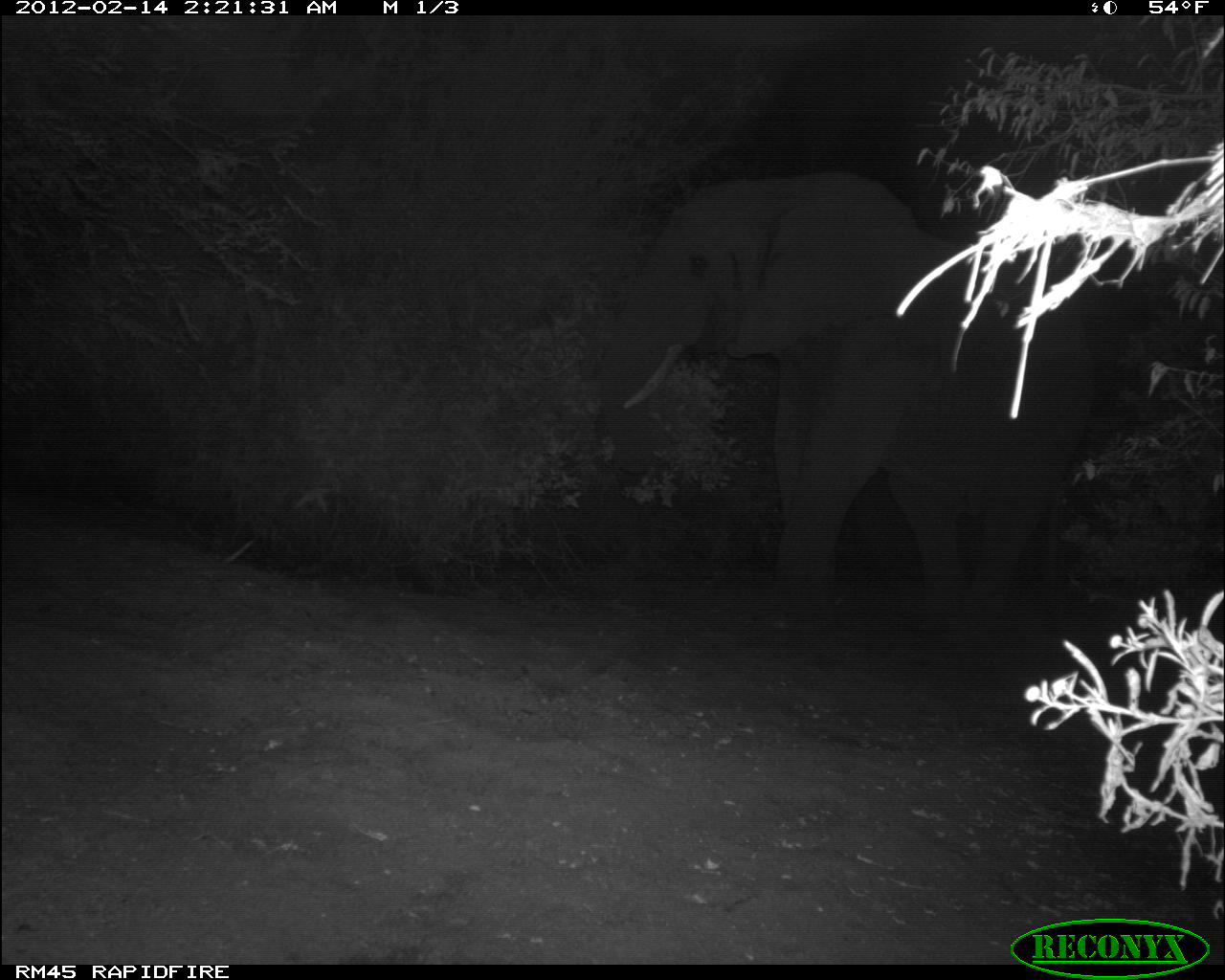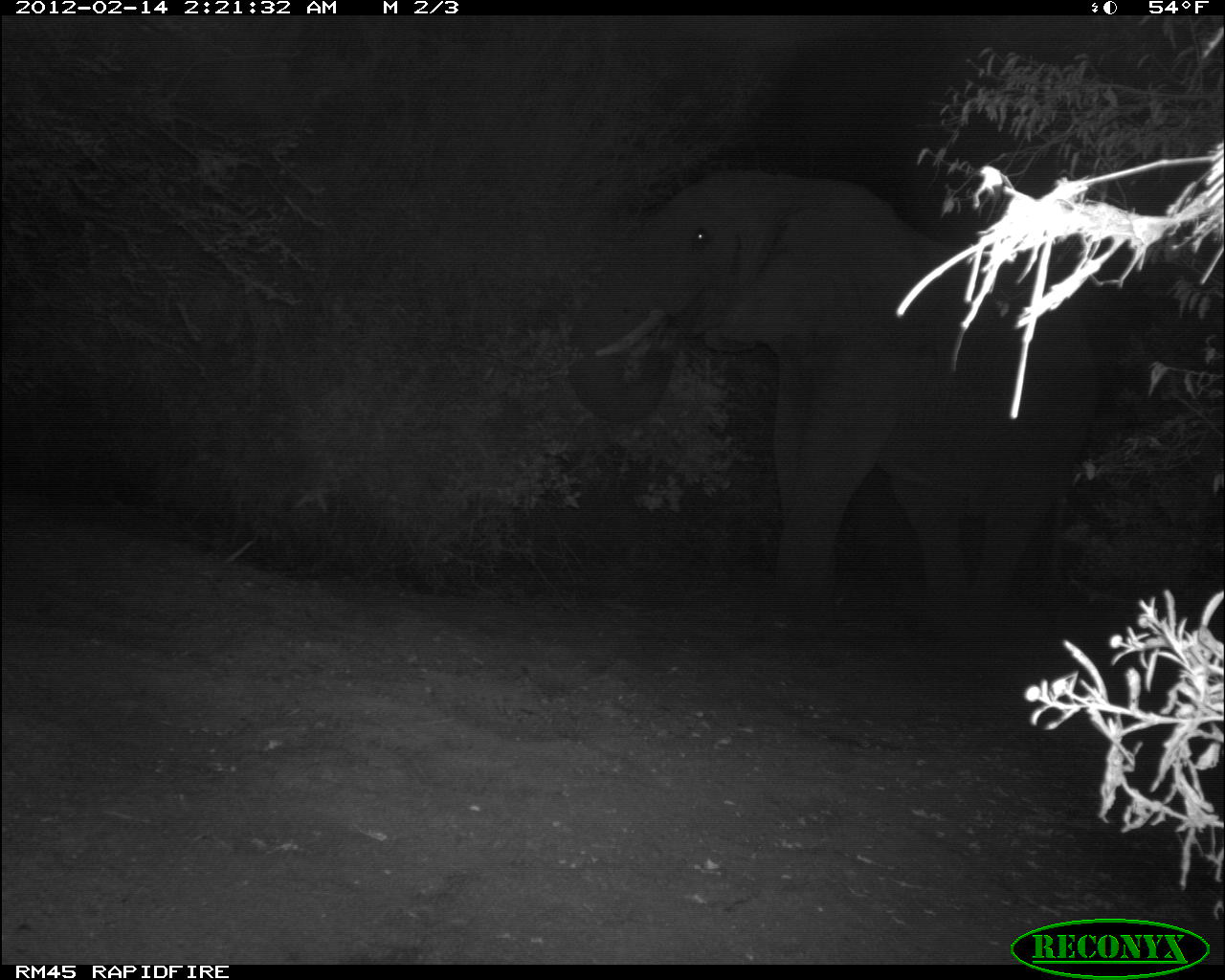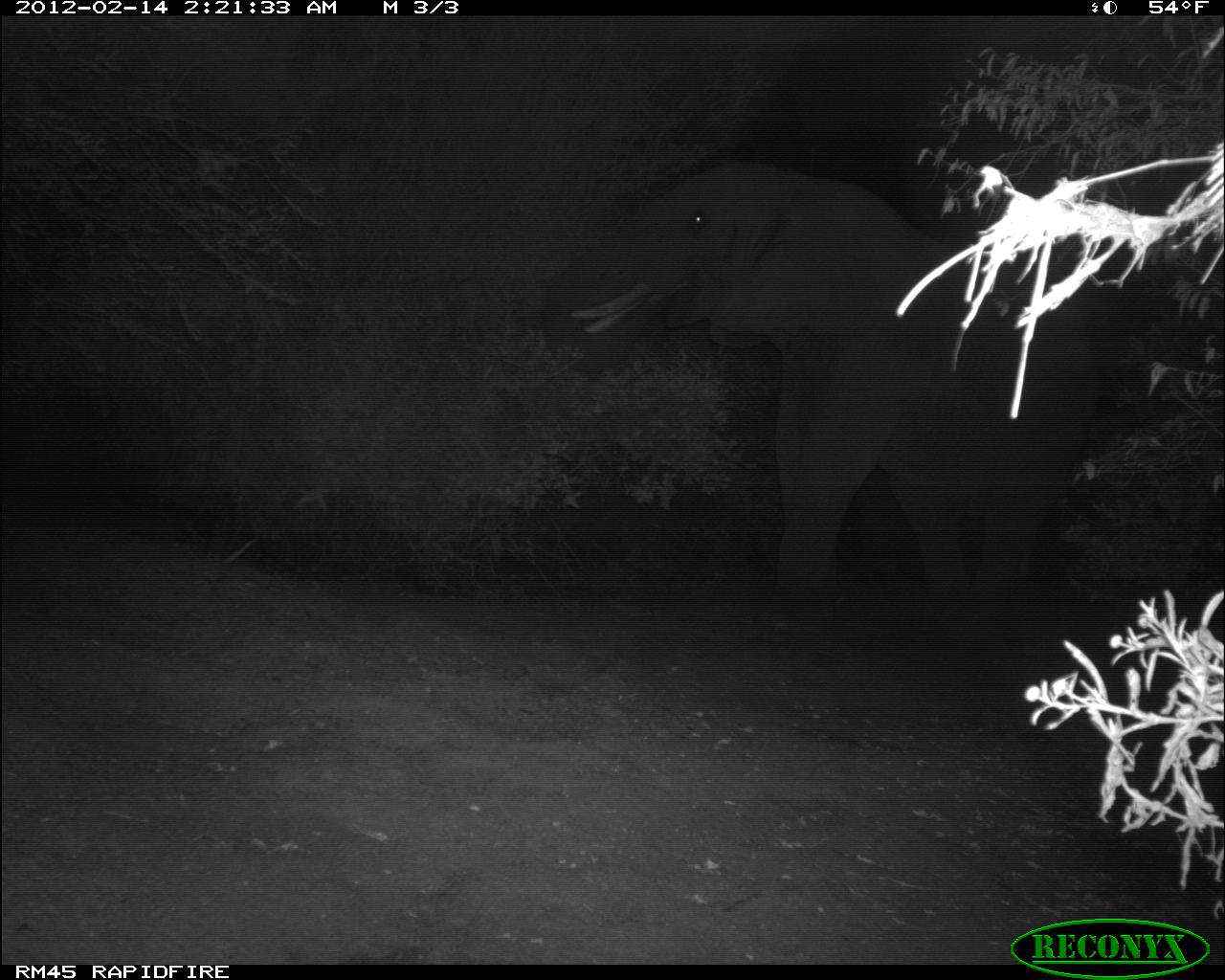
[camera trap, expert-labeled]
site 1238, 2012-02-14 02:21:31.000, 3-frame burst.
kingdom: Animalia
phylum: Chordata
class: Mammalia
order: Proboscidea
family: Elephantidae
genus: Loxodonta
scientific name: Loxodonta africana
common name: african bush elephant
Loxodonta africana (african bush elephant), count 1.